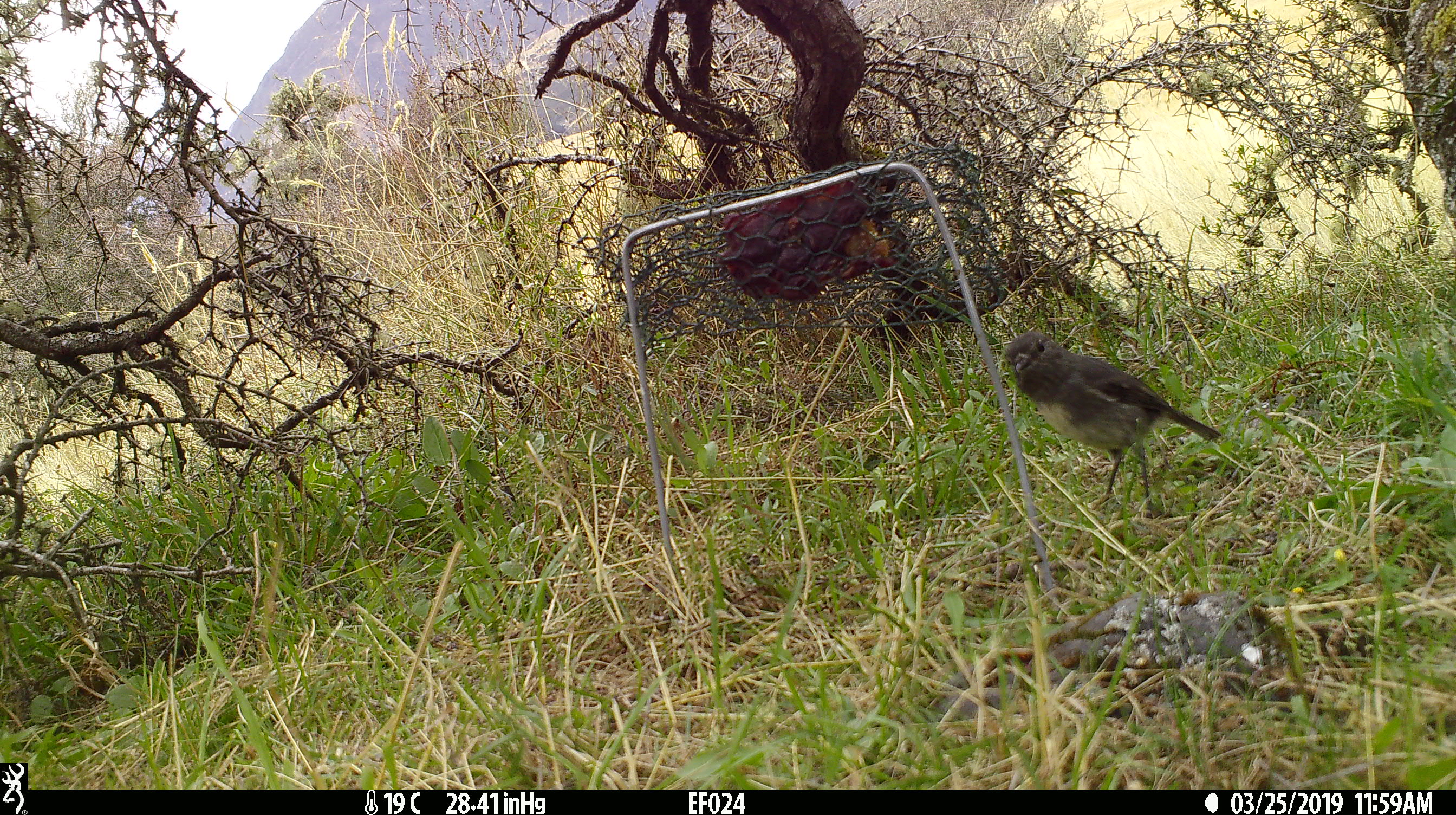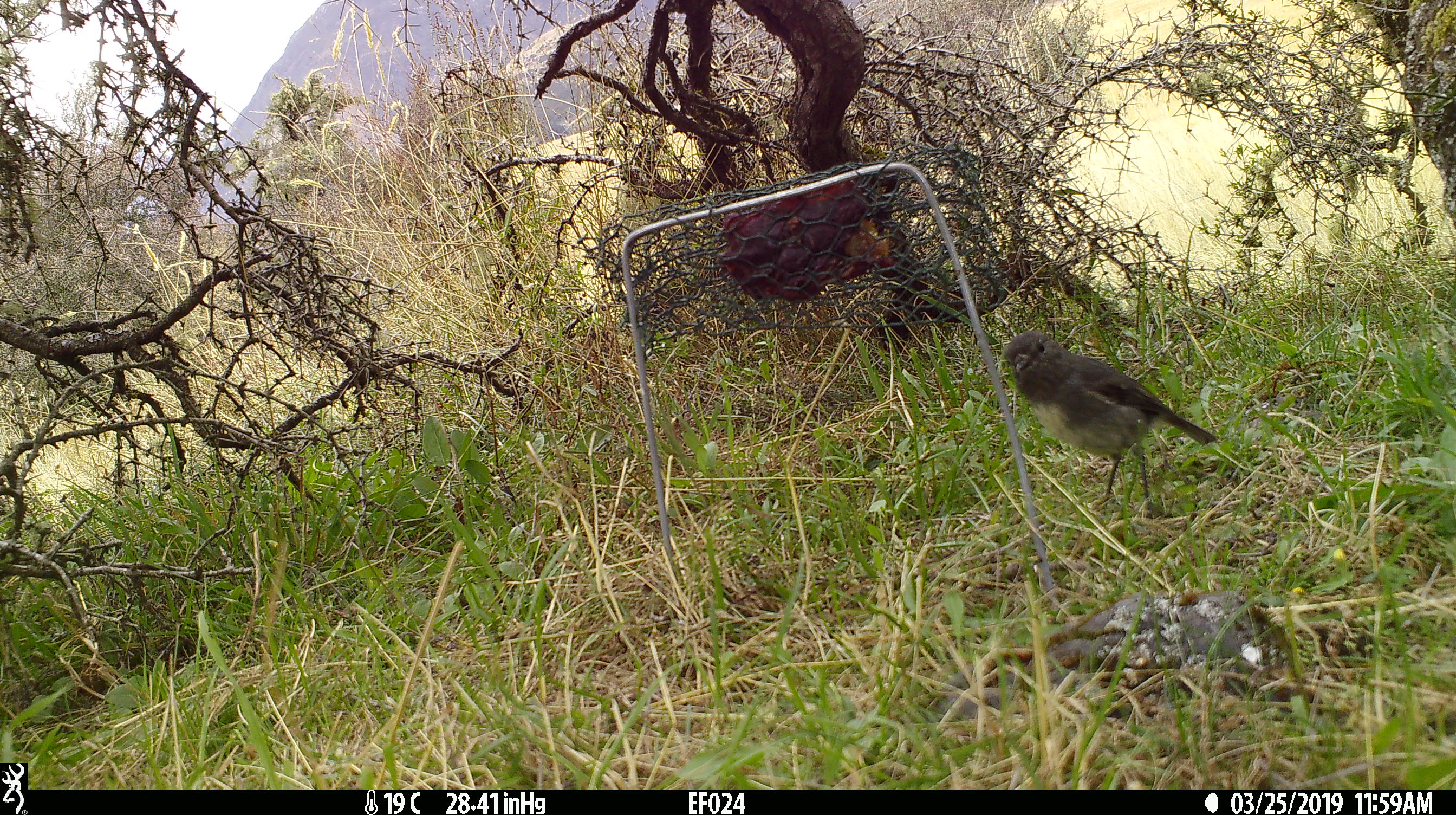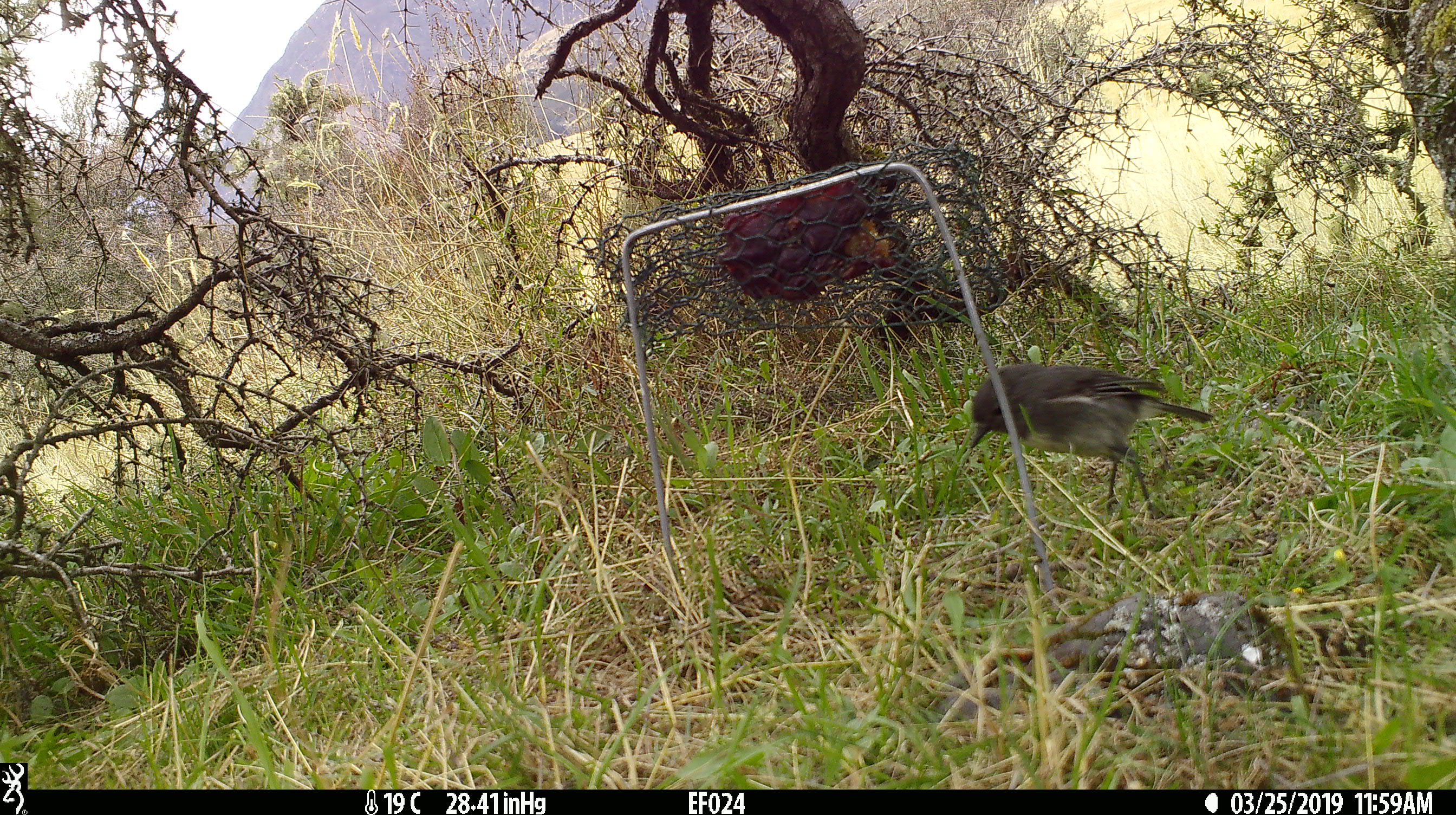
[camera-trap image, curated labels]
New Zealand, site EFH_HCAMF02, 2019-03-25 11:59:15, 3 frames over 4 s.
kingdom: Animalia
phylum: Chordata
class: Aves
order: Passeriformes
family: Petroicidae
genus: Petroica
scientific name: Petroica australis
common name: new zealand robin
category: robin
Robin (new zealand robin) (Petroica australis).